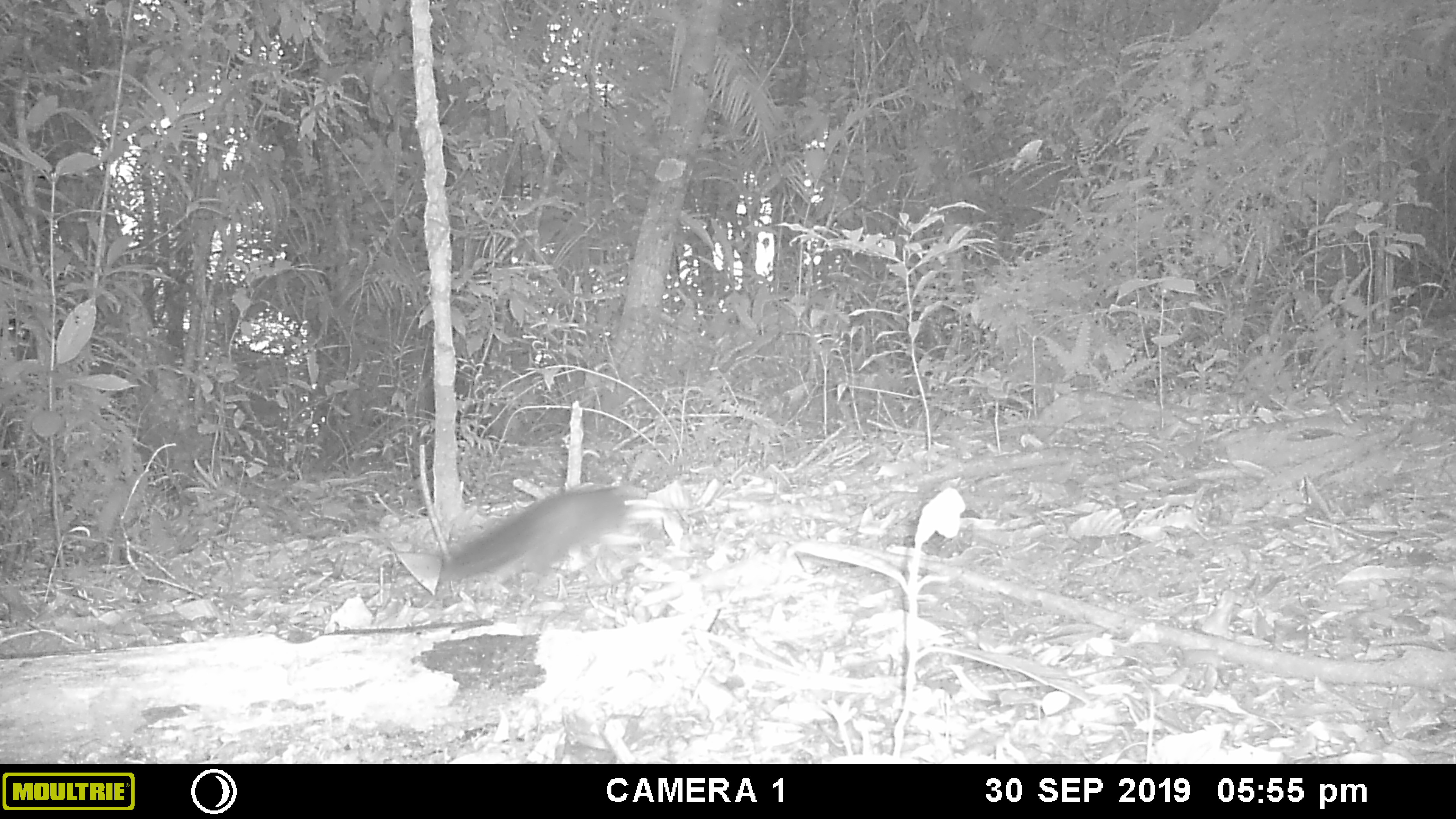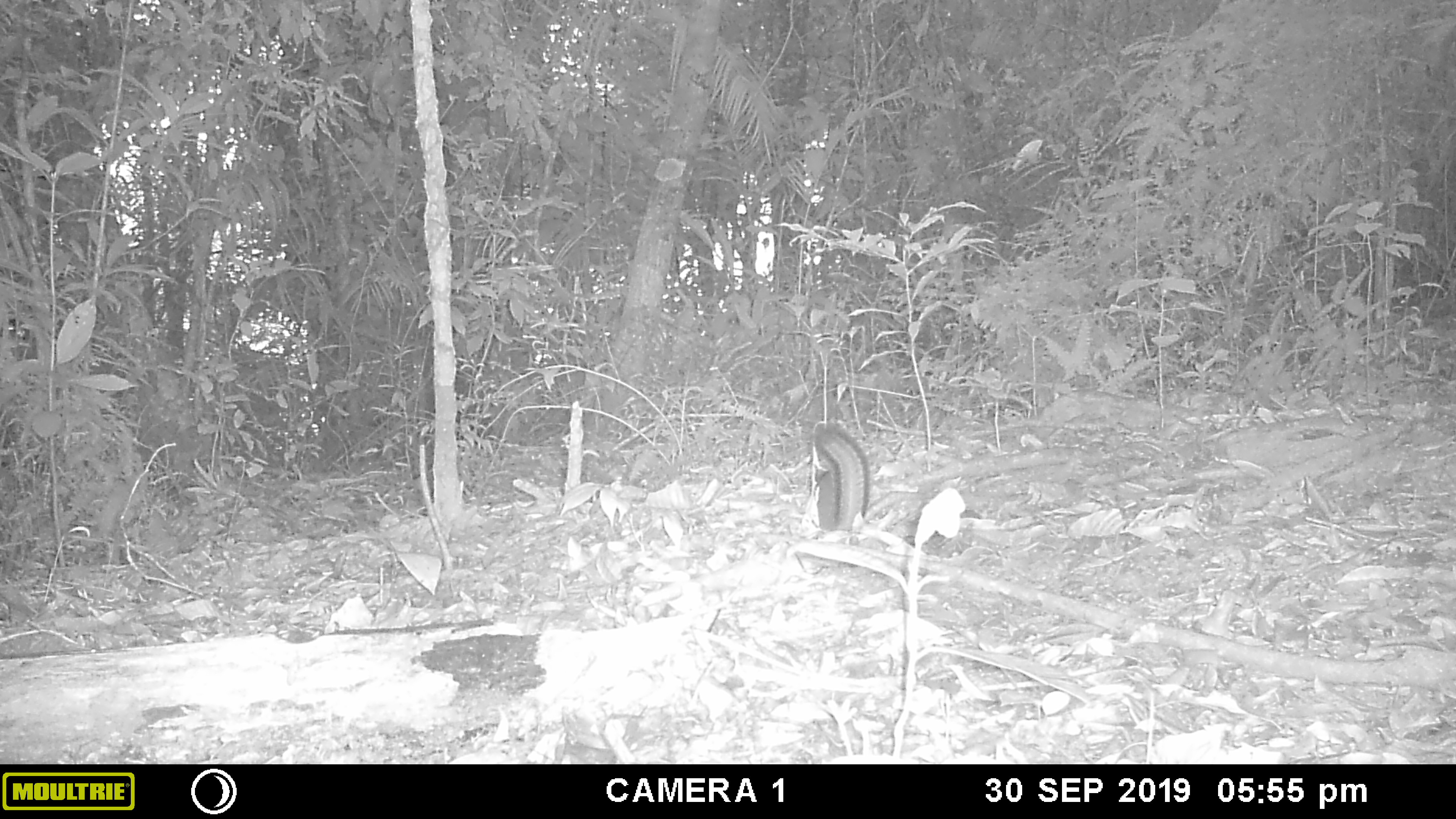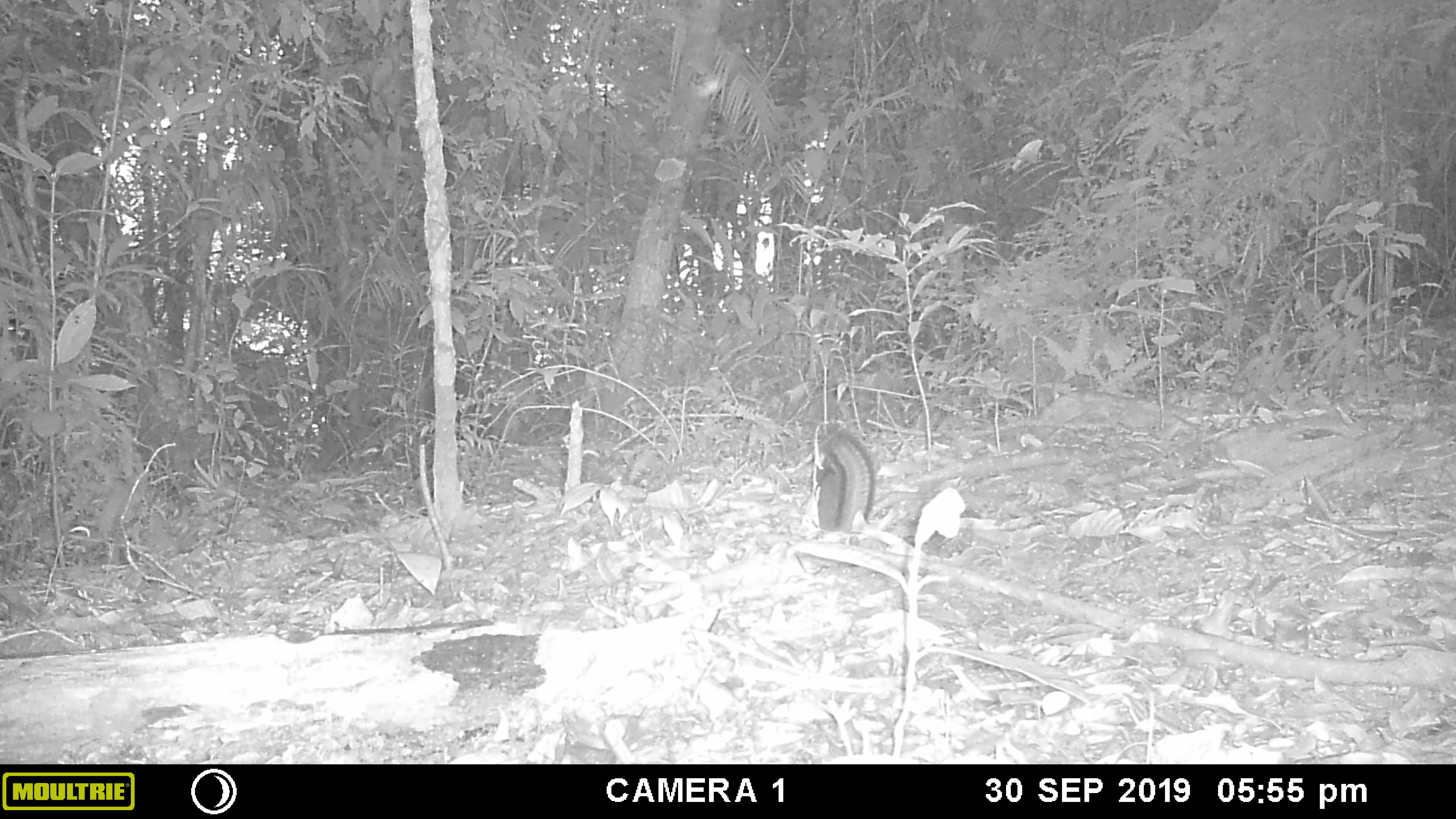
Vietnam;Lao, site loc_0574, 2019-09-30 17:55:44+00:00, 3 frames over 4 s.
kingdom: Animalia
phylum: Chordata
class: Mammalia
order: Rodentia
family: Sciuridae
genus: Dremomys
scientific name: Dremomys rufigenis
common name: red-cheeked squirrel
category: red cheeked squirrel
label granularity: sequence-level